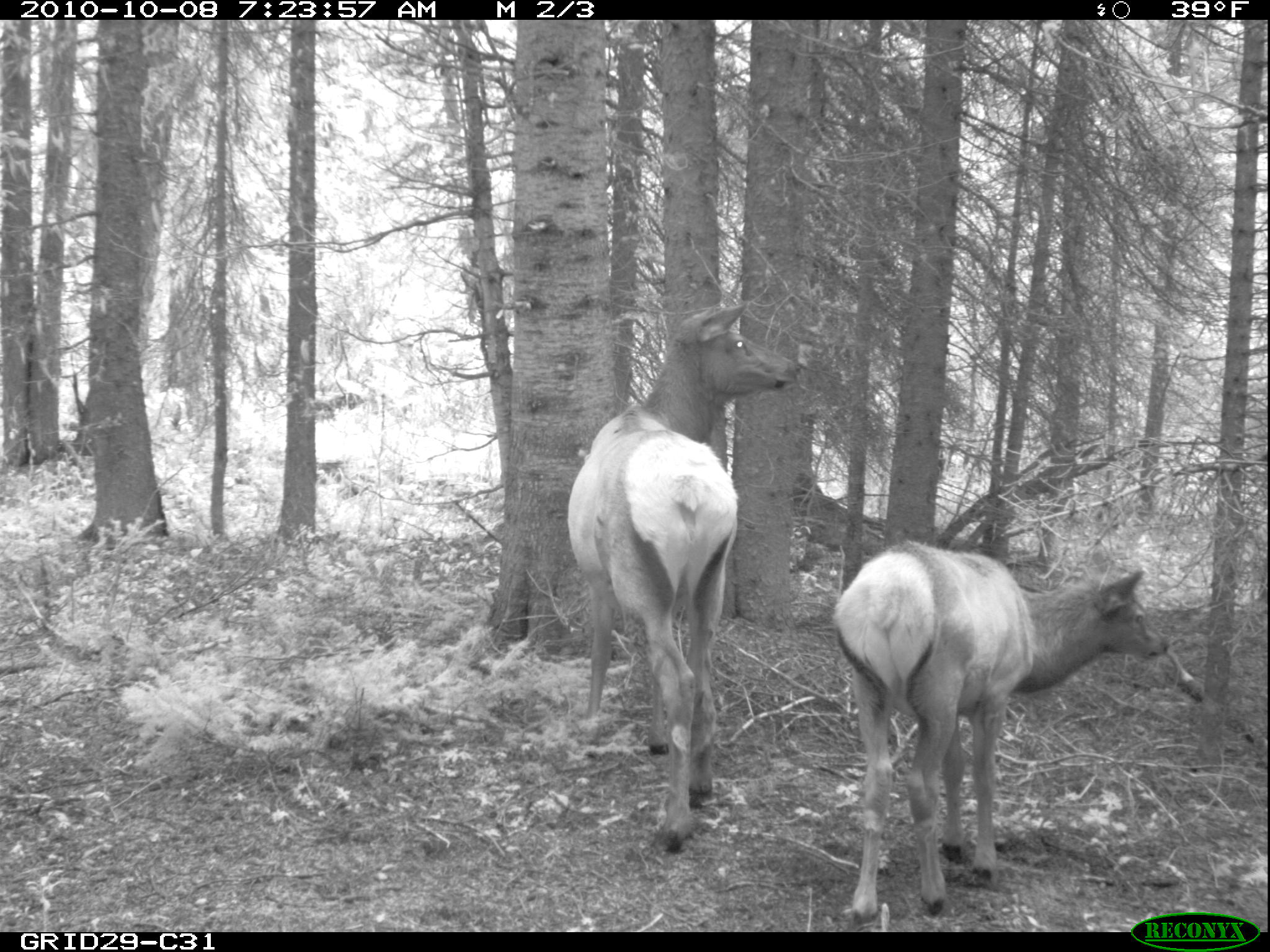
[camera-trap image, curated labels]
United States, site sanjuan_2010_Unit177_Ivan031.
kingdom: Animalia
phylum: Chordata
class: Mammalia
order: Artiodactyla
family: Cervidae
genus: Cervus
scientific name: Cervus elaphus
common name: red deer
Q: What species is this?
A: Cervus elaphus (red deer).